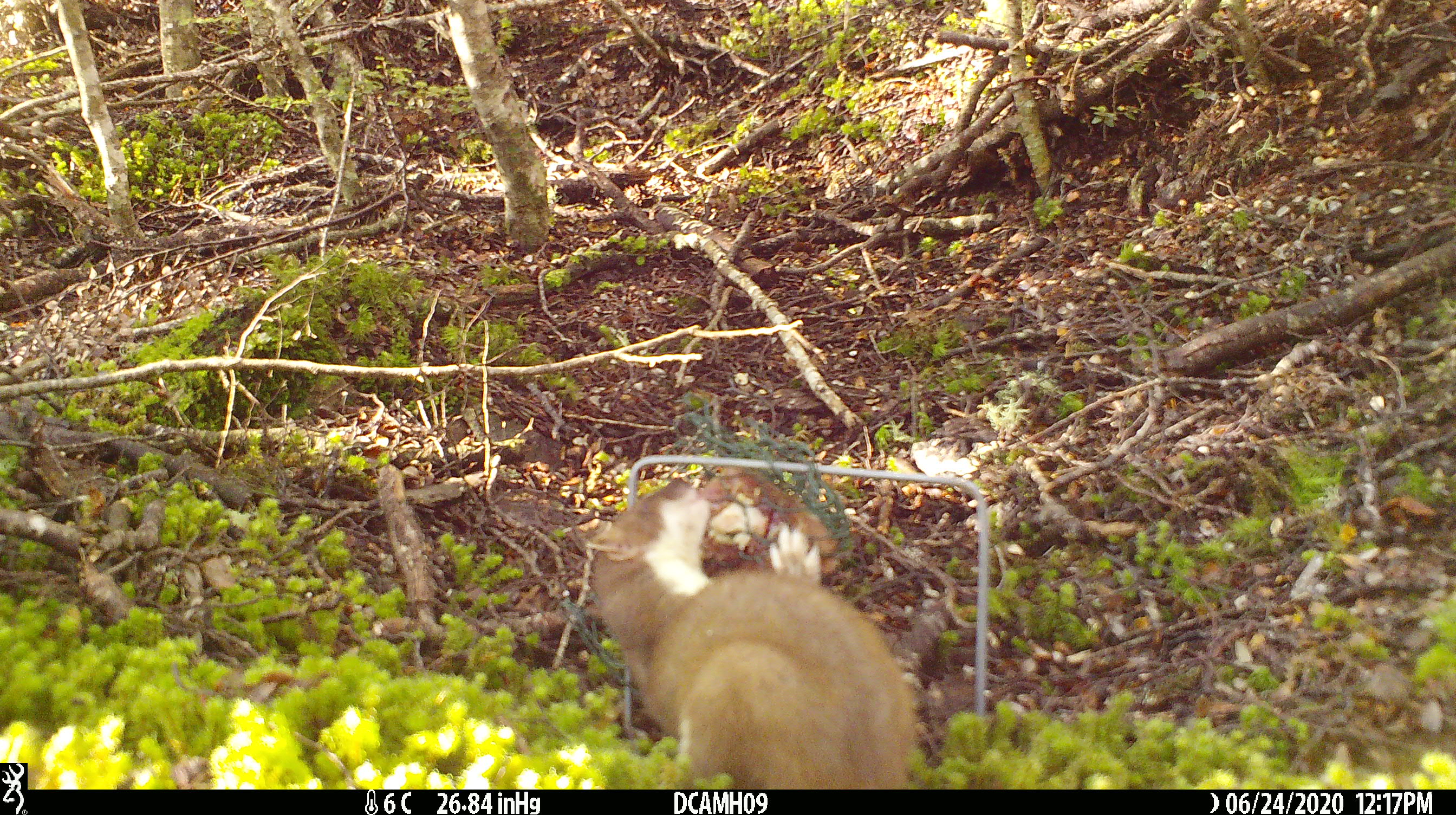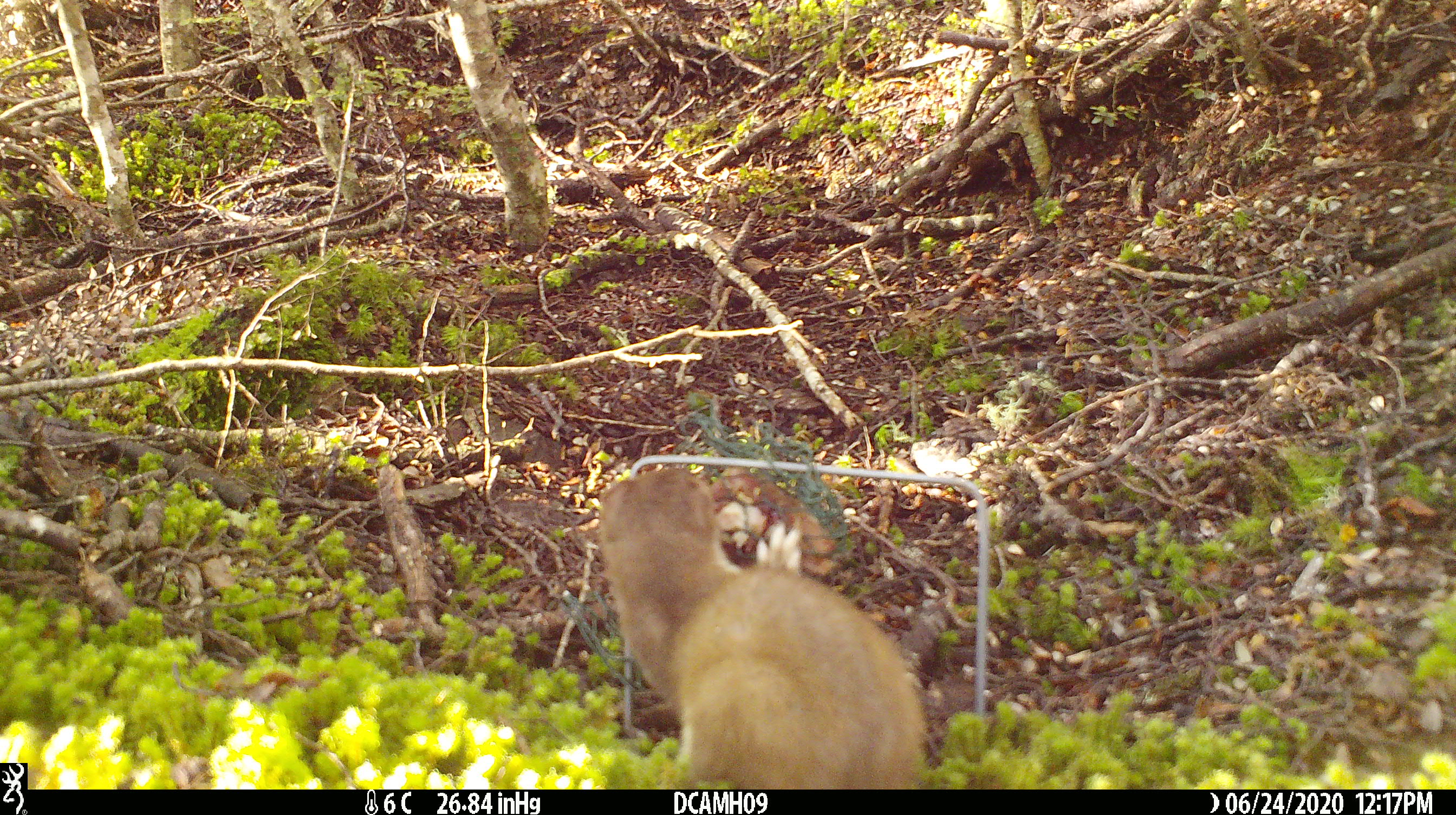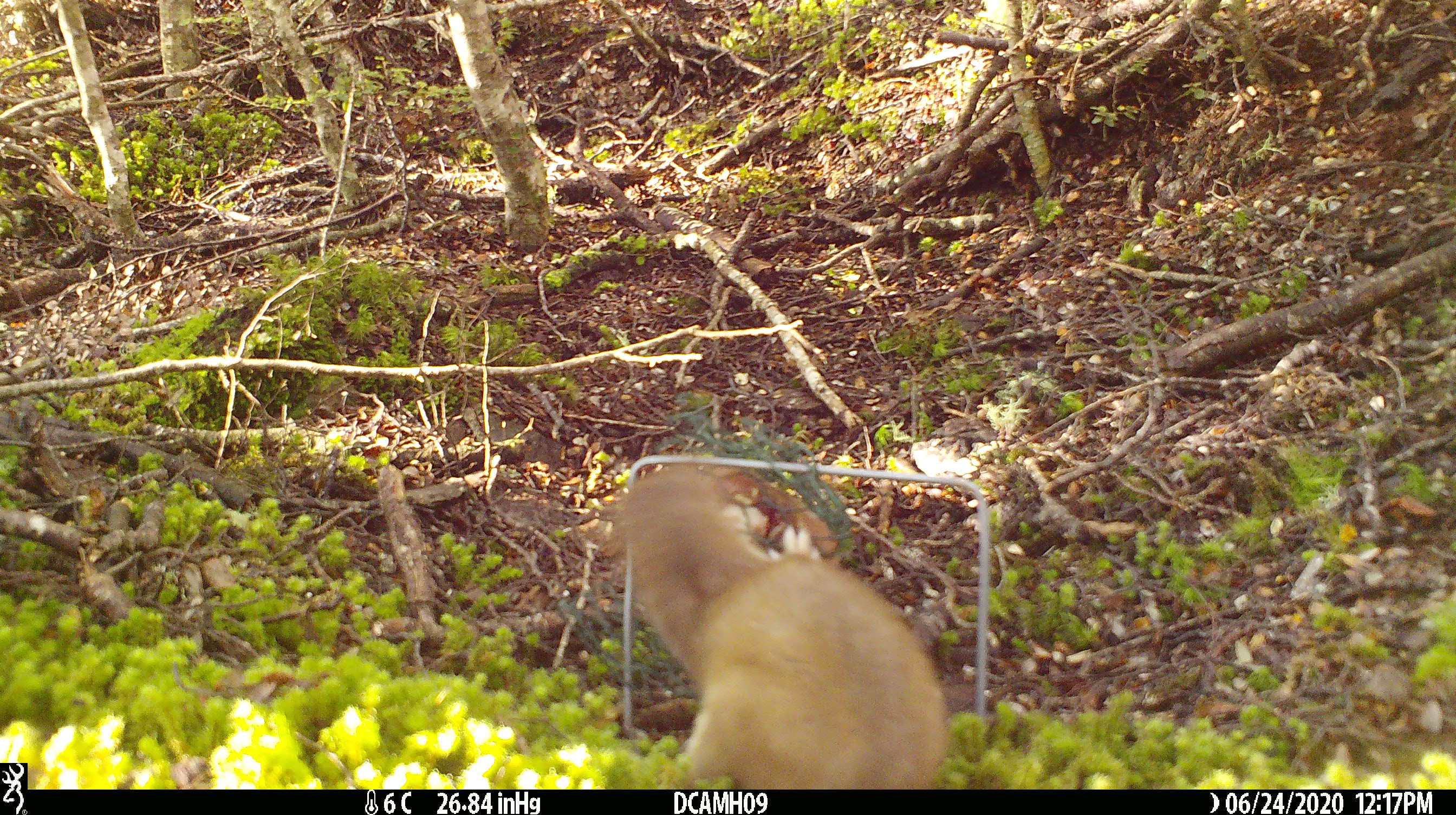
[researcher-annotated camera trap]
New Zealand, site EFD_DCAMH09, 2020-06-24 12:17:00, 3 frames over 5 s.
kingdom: Animalia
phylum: Chordata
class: Mammalia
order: Carnivora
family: Mustelidae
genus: Mustela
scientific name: Mustela erminea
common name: stoat